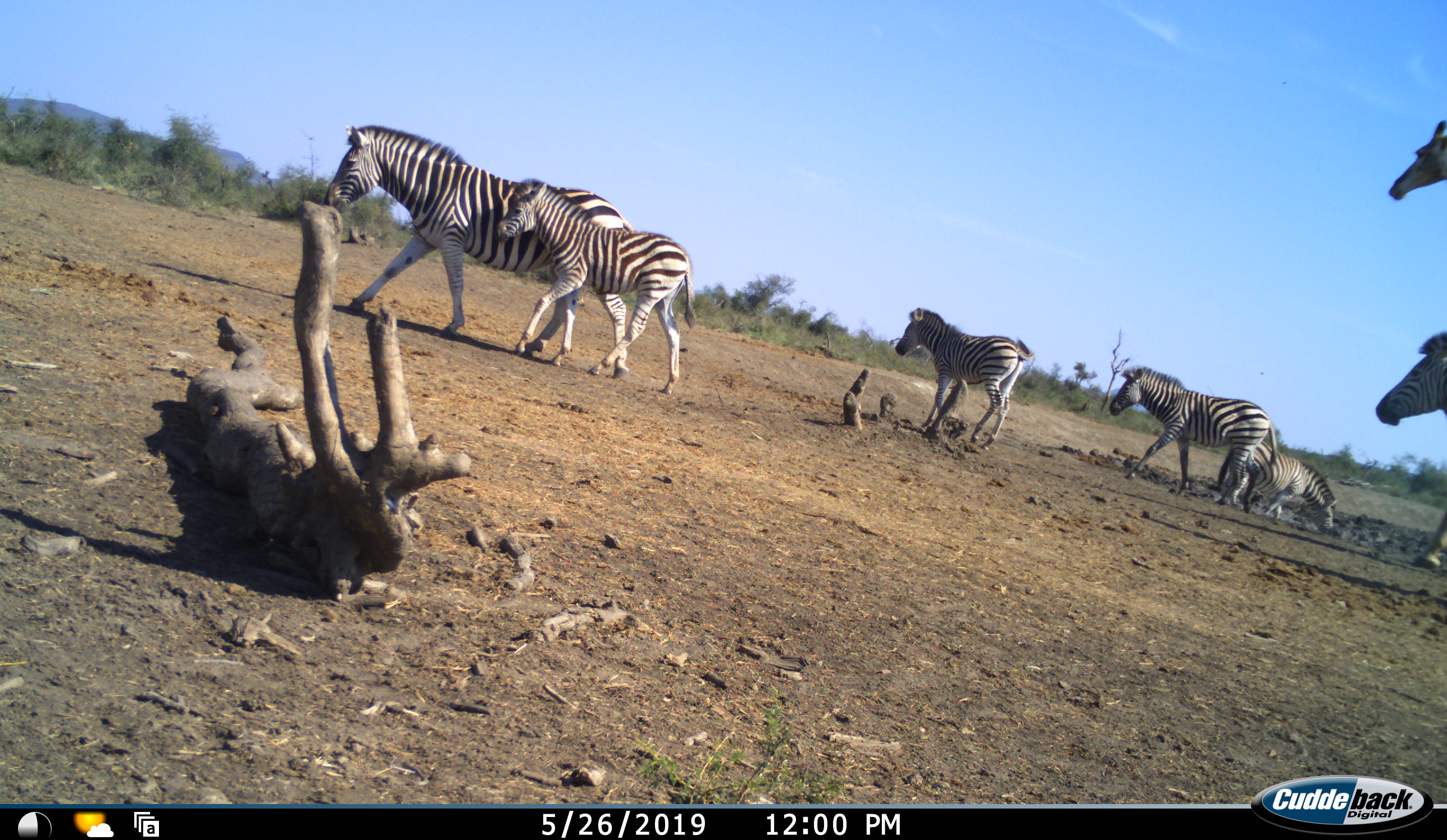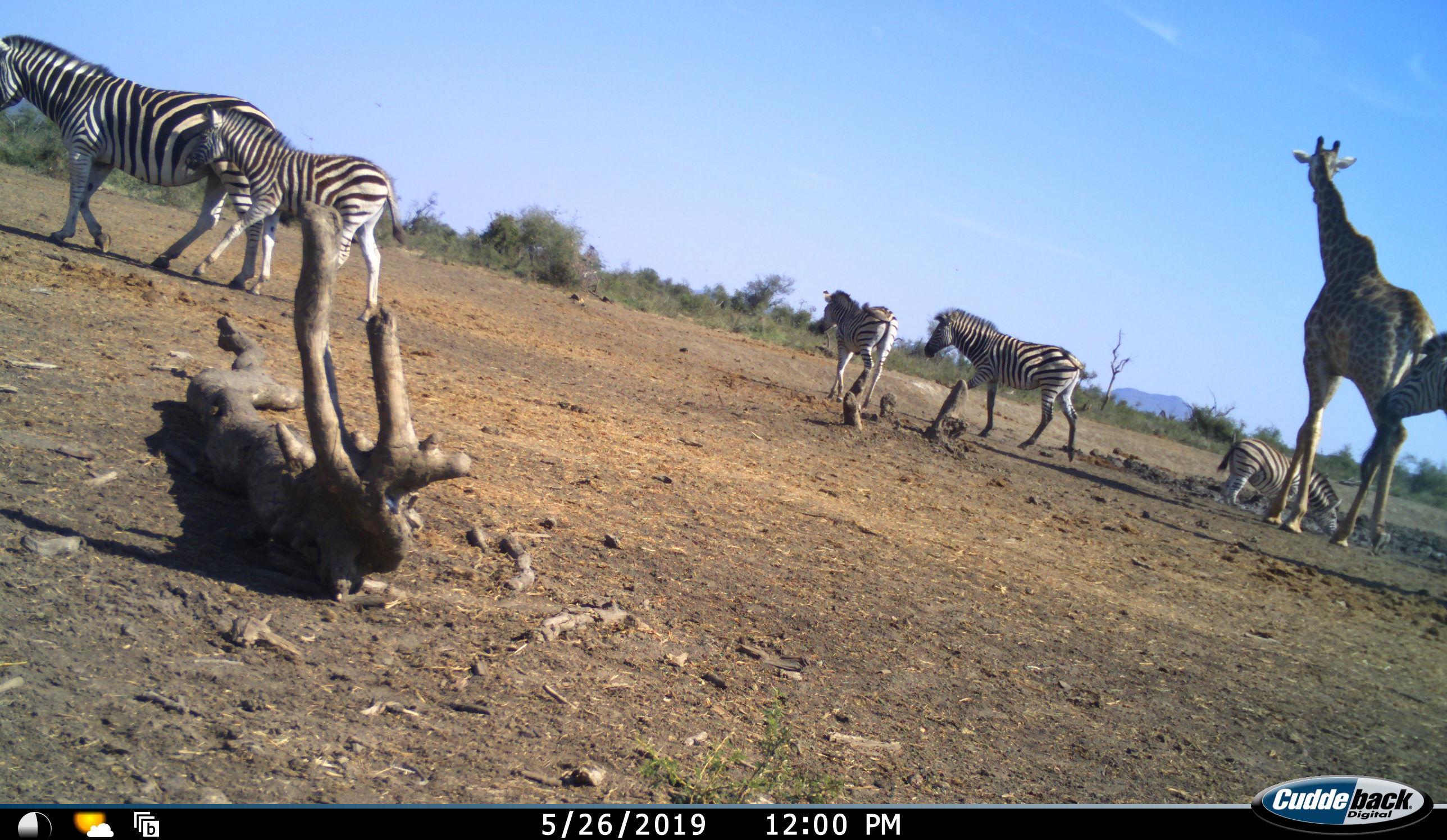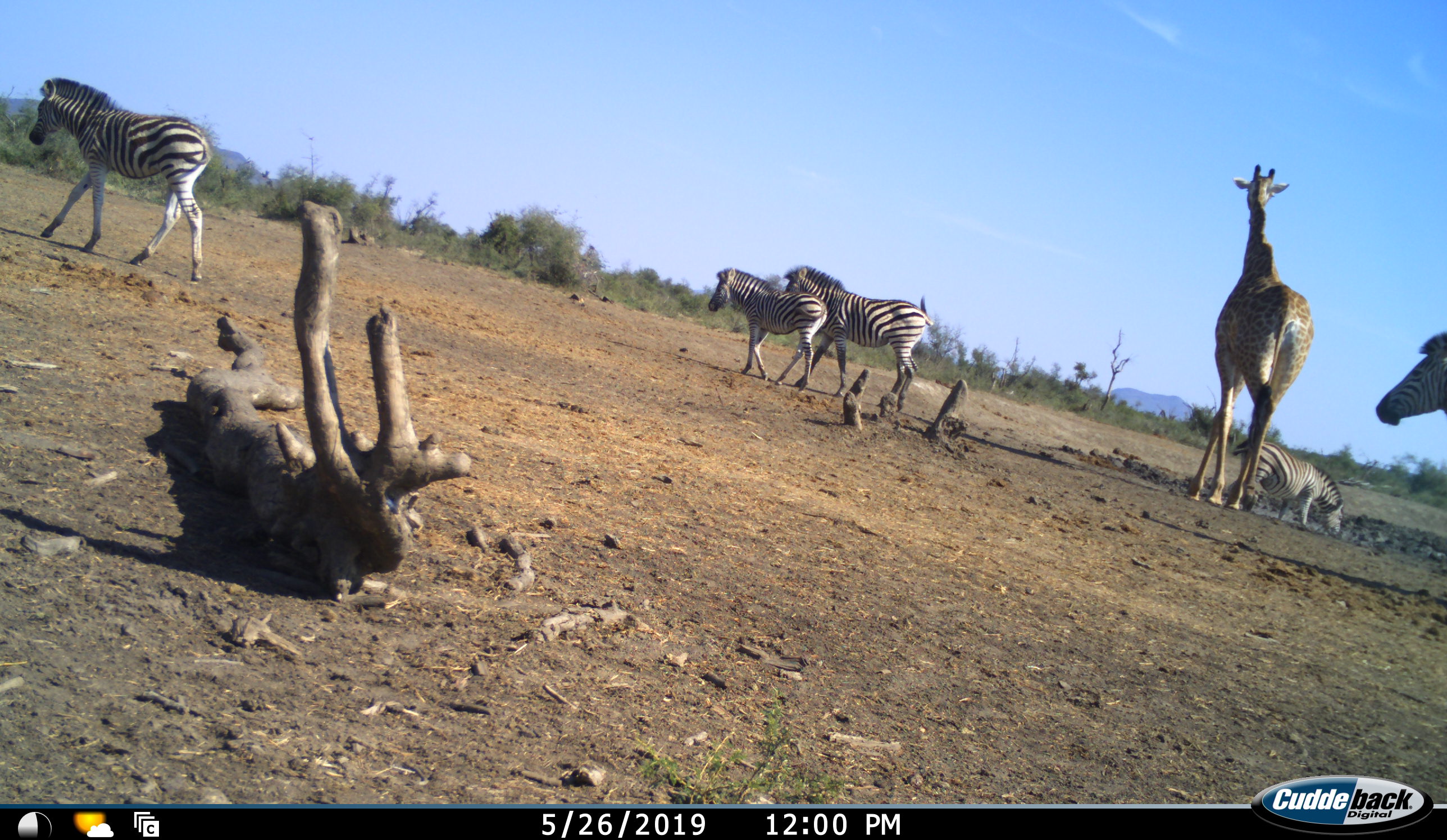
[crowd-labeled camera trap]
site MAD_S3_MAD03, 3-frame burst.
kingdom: Animalia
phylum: Chordata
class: Mammalia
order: Artiodactyla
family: Giraffidae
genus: Giraffa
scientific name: Giraffa camelopardalis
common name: giraffe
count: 1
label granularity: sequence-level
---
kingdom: Animalia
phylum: Chordata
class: Mammalia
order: Perissodactyla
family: Equidae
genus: Equus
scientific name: Equus quagga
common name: plains zebra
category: zebraplains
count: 6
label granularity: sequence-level